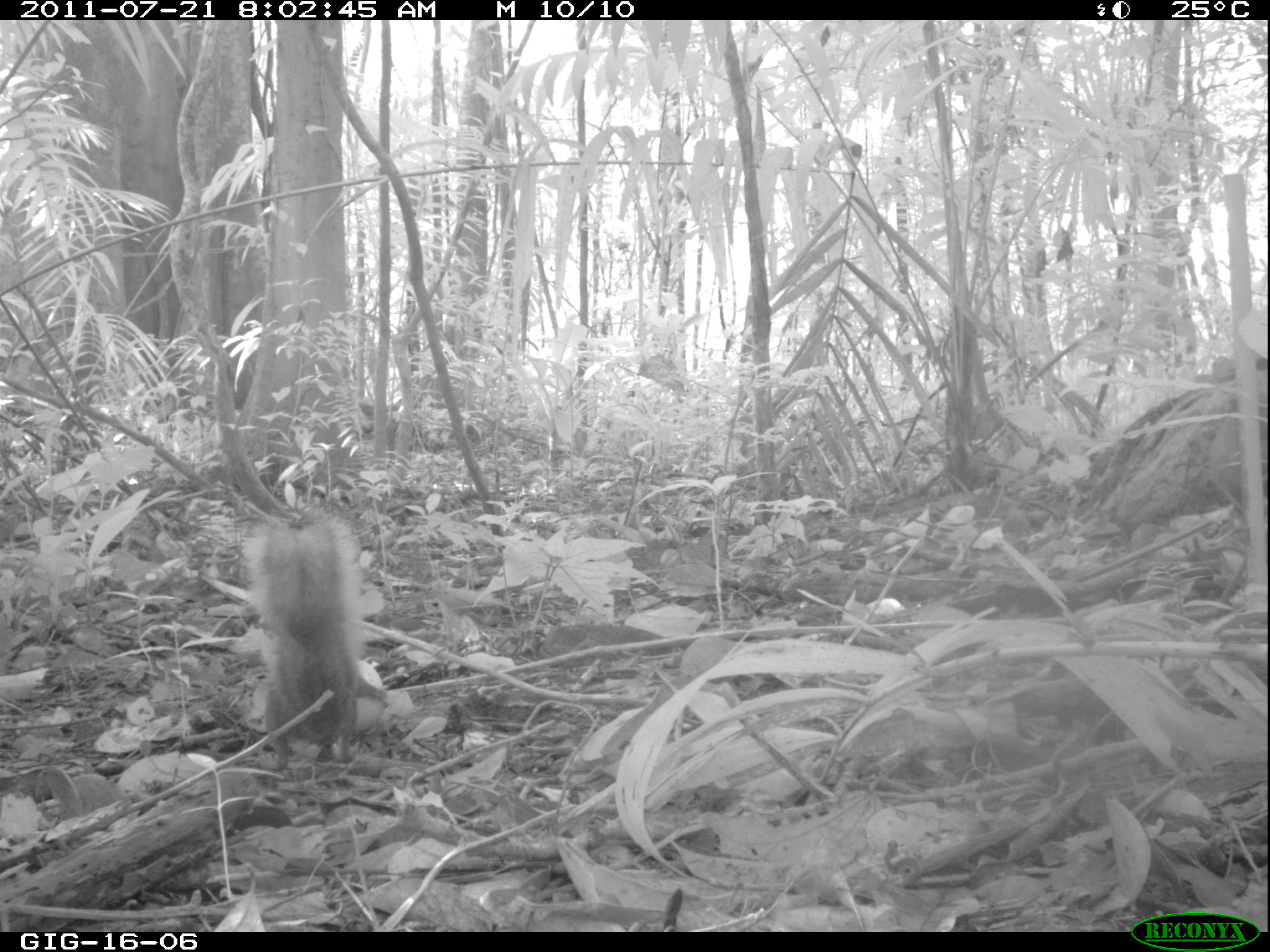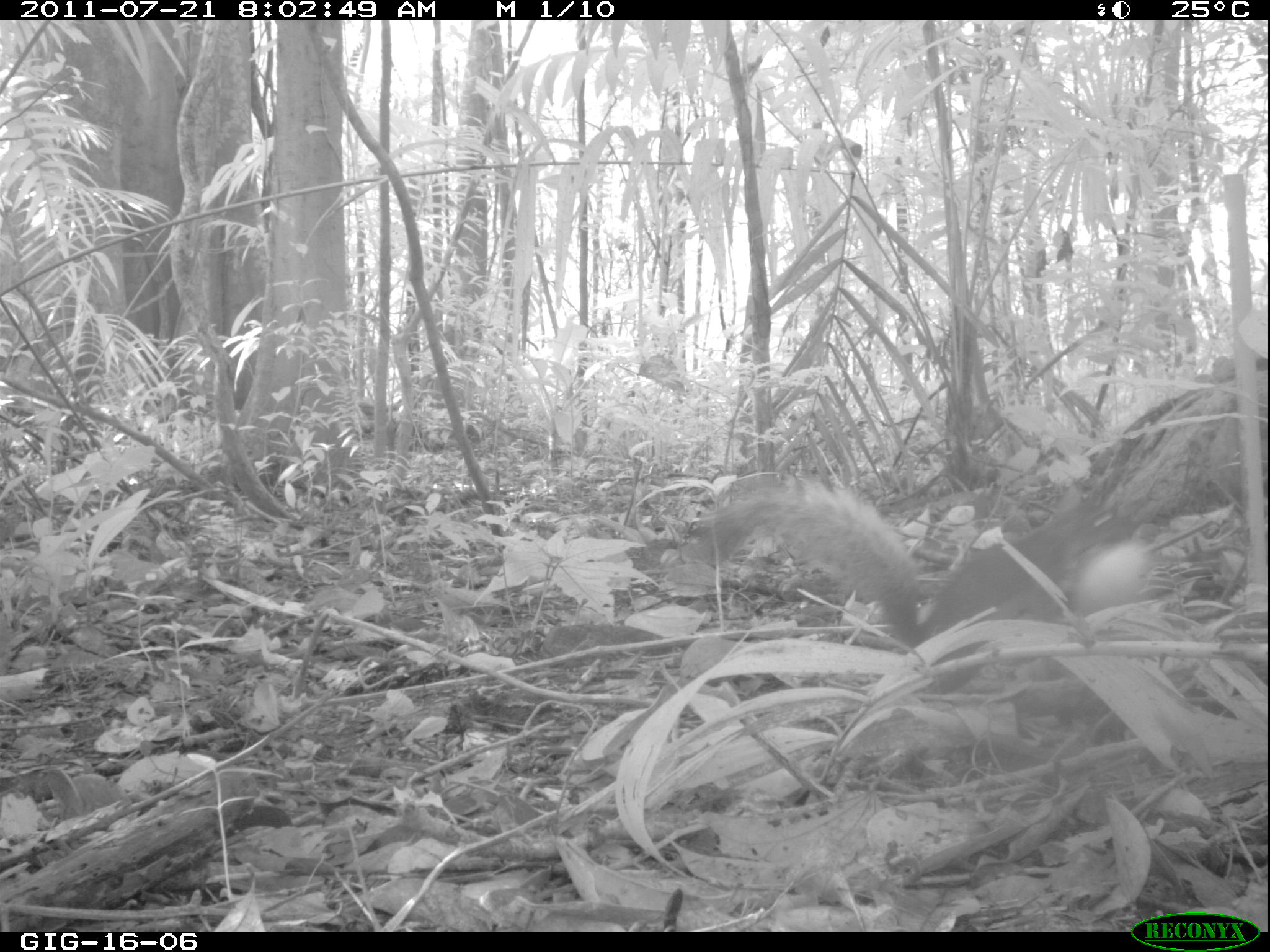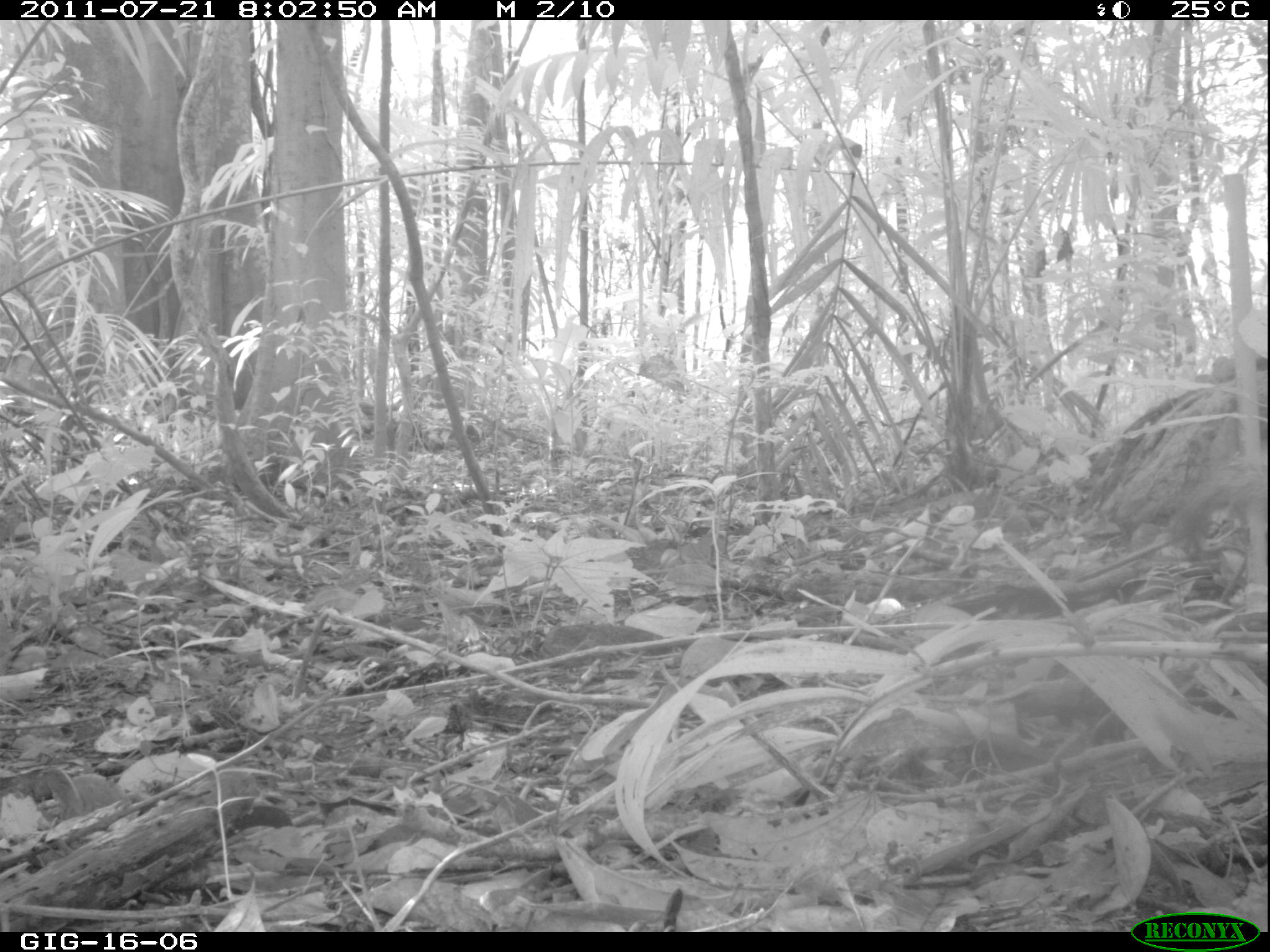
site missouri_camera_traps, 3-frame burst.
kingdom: Animalia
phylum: Chordata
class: Mammalia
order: Rodentia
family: Sciuridae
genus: Tamiasciurus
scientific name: Tamiasciurus hudsonicus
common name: red squirrel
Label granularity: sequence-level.